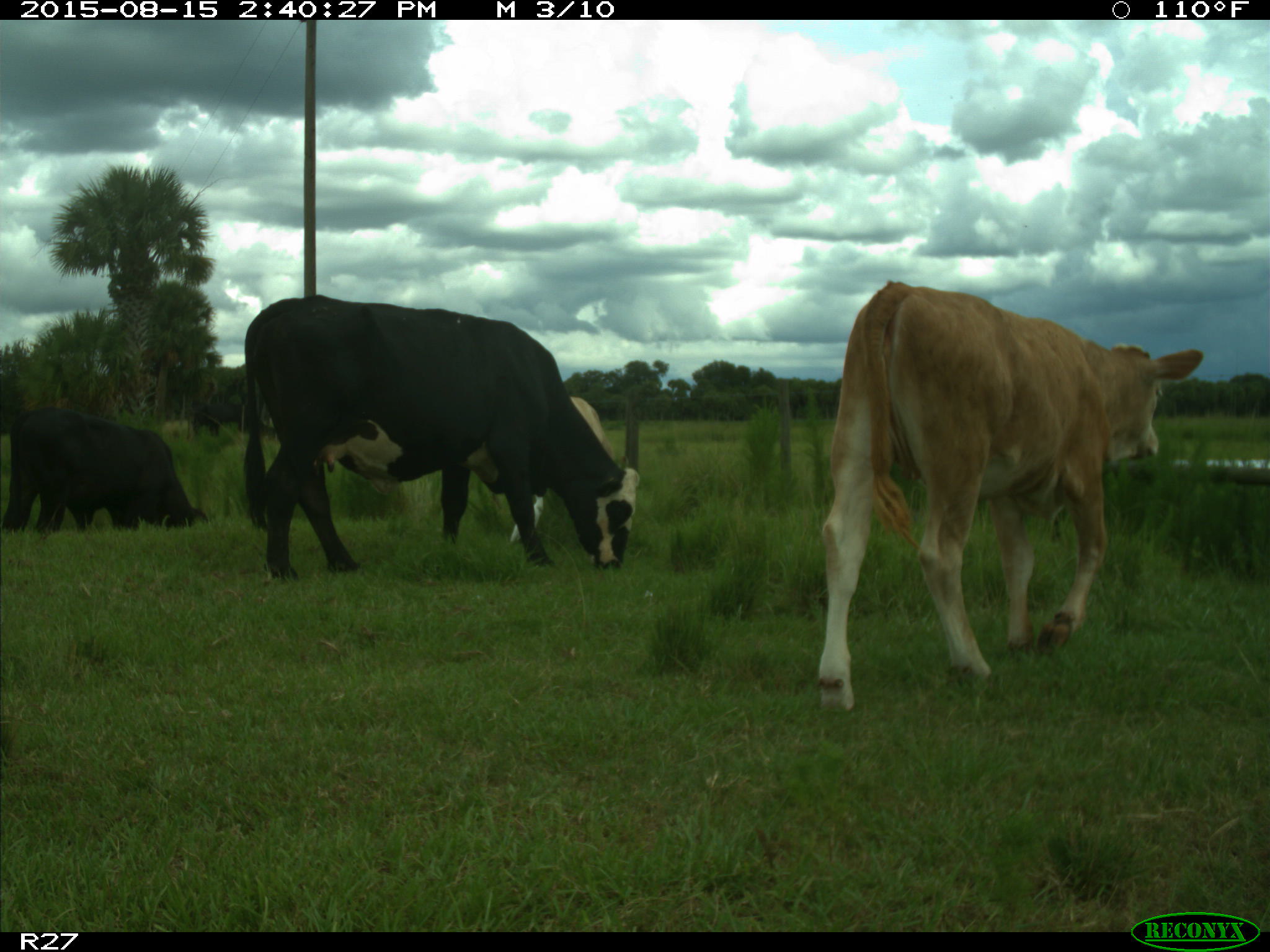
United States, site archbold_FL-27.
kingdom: Animalia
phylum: Chordata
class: Mammalia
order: Artiodactyla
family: Bovidae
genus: Bos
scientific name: Bos taurus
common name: domestic cow